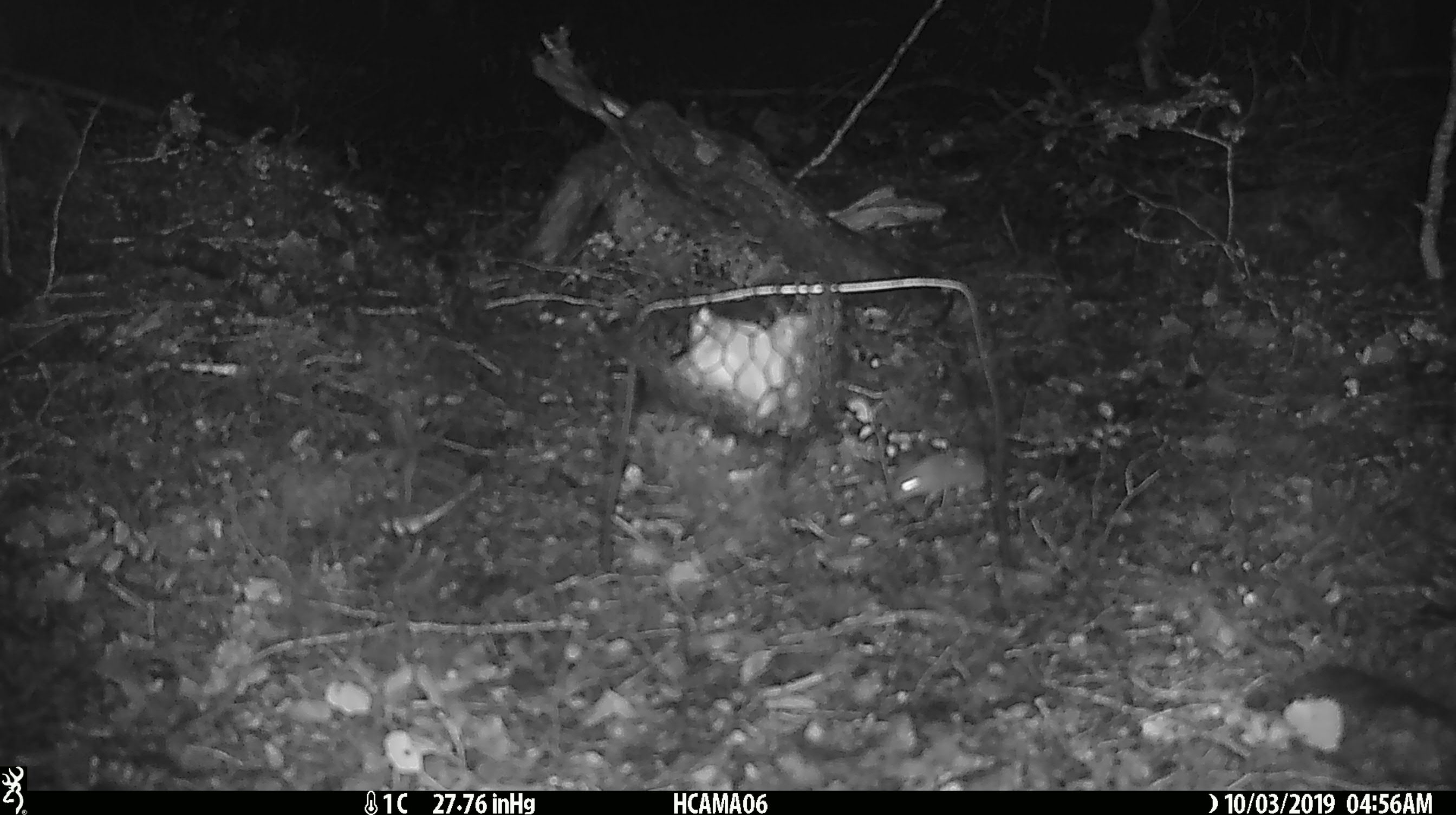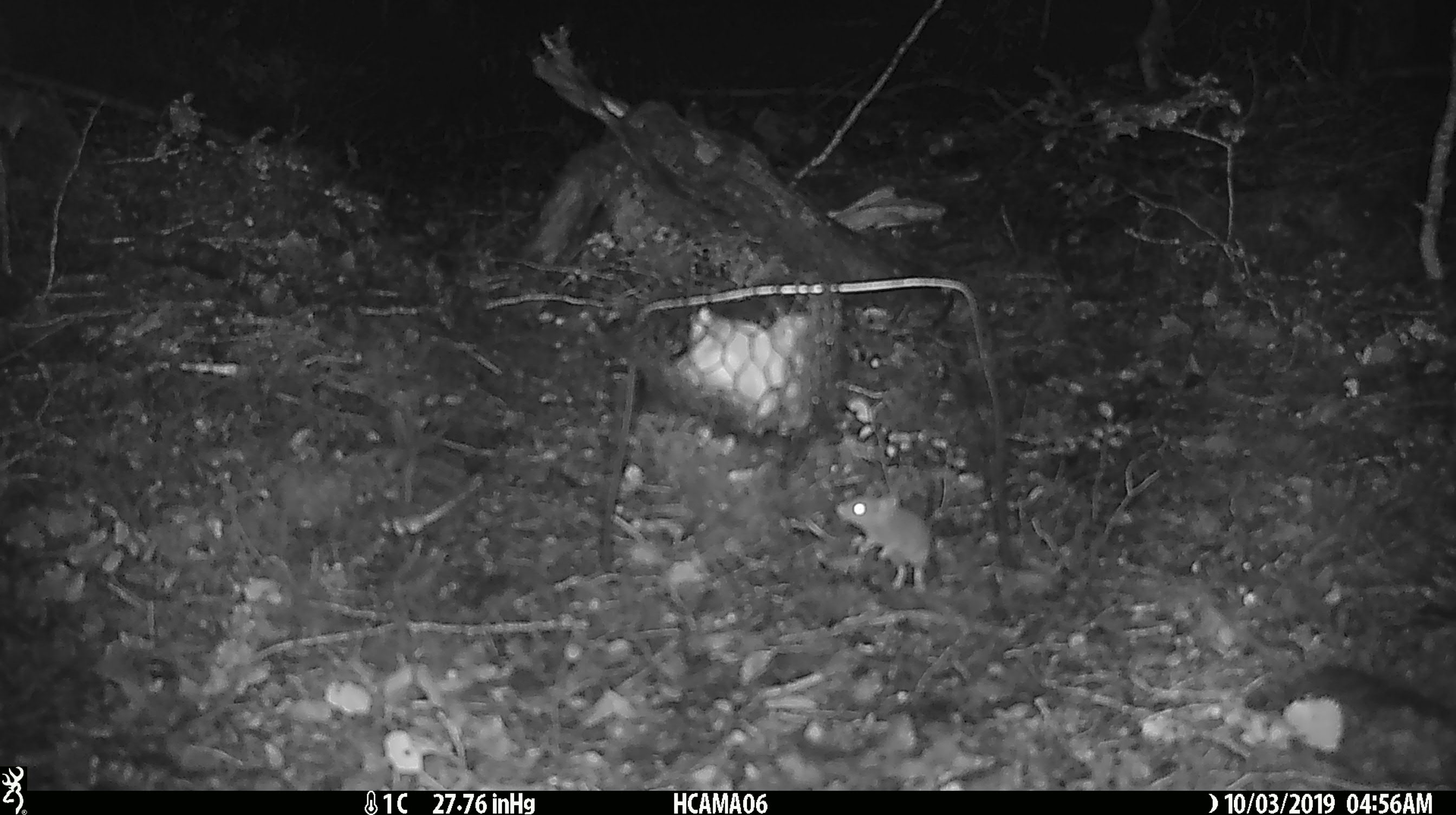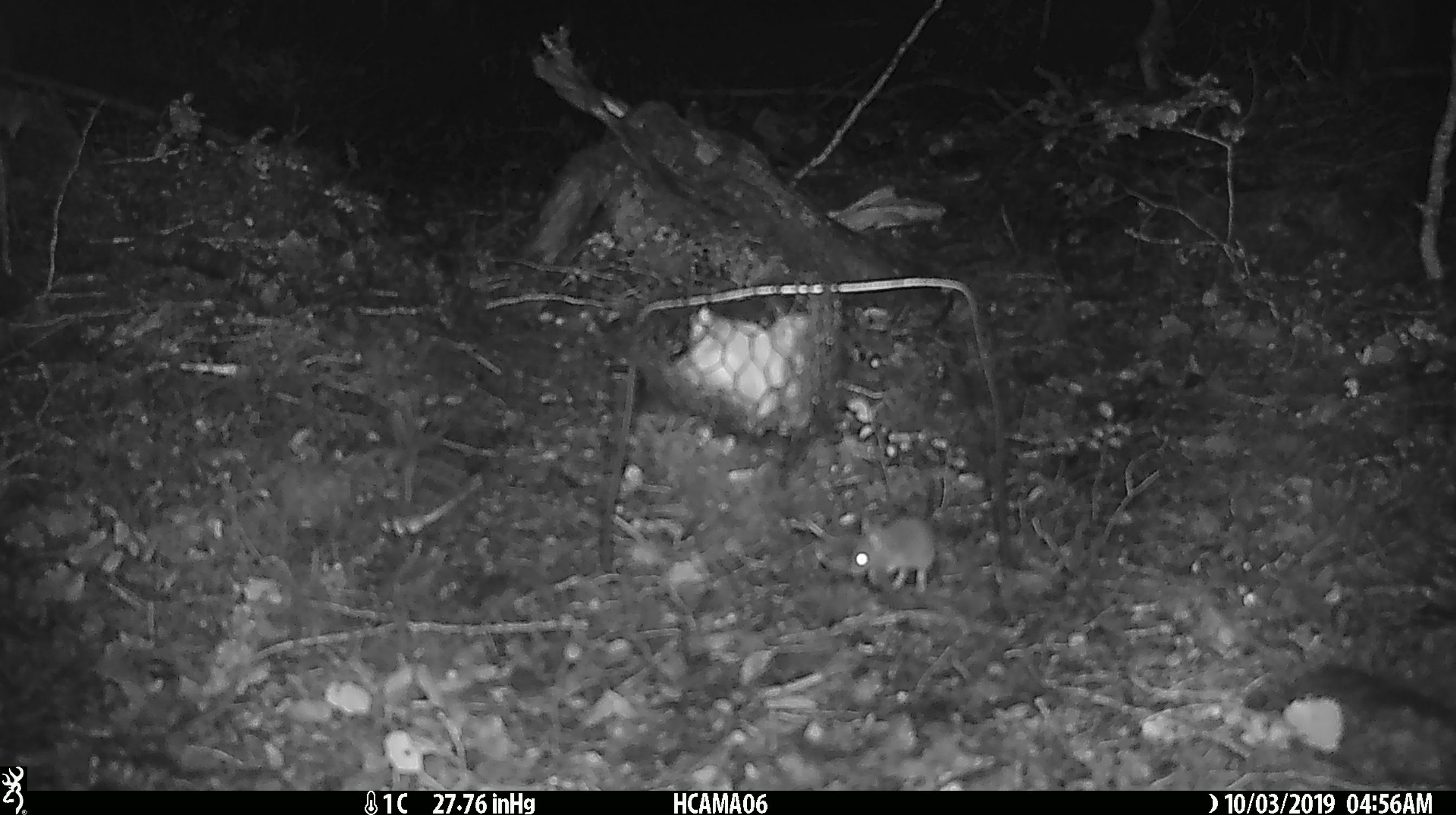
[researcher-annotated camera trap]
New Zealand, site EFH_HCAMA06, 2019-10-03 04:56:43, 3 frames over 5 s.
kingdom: Animalia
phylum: Chordata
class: Mammalia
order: Rodentia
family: Muridae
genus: Mus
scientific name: Mus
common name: mouse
Mouse (Mus).